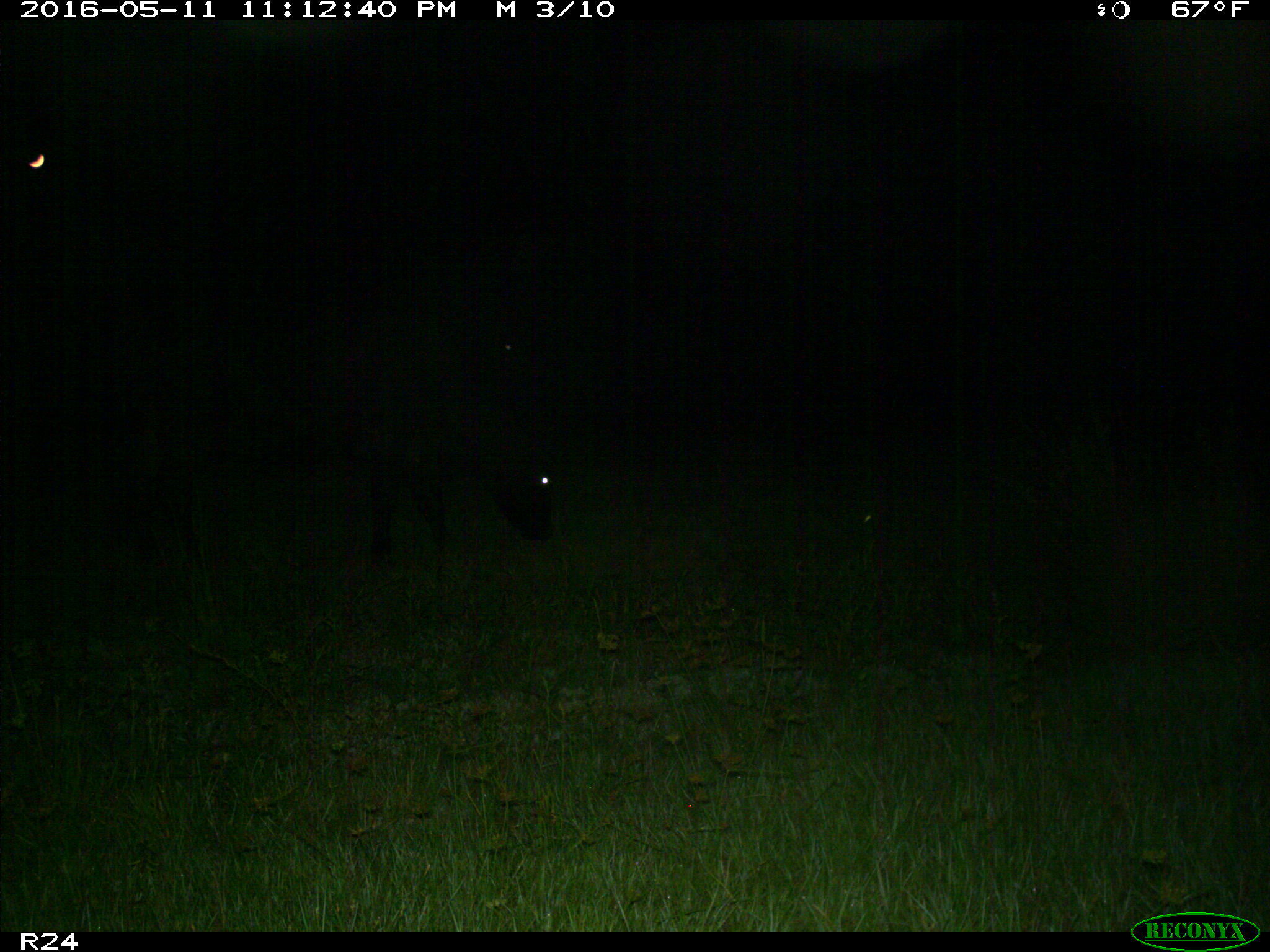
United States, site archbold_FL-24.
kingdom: Animalia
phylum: Chordata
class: Mammalia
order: Artiodactyla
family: Bovidae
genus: Bos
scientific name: Bos taurus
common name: domestic cow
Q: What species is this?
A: Bos taurus (domestic cow).